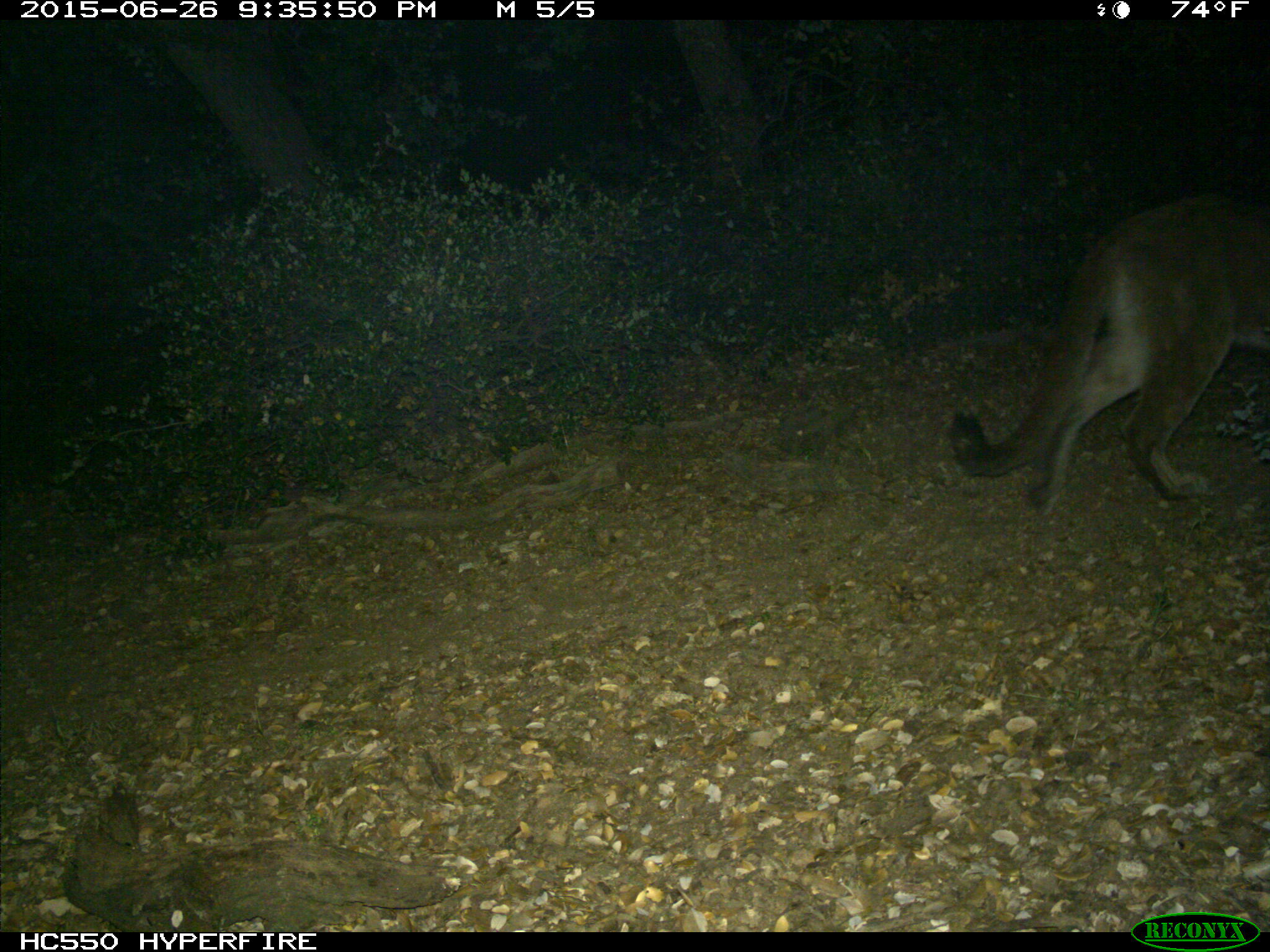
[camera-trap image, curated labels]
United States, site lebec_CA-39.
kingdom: Animalia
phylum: Chordata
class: Mammalia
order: Carnivora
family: Felidae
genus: Puma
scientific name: Puma concolor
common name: mountain lion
Puma concolor (mountain lion).